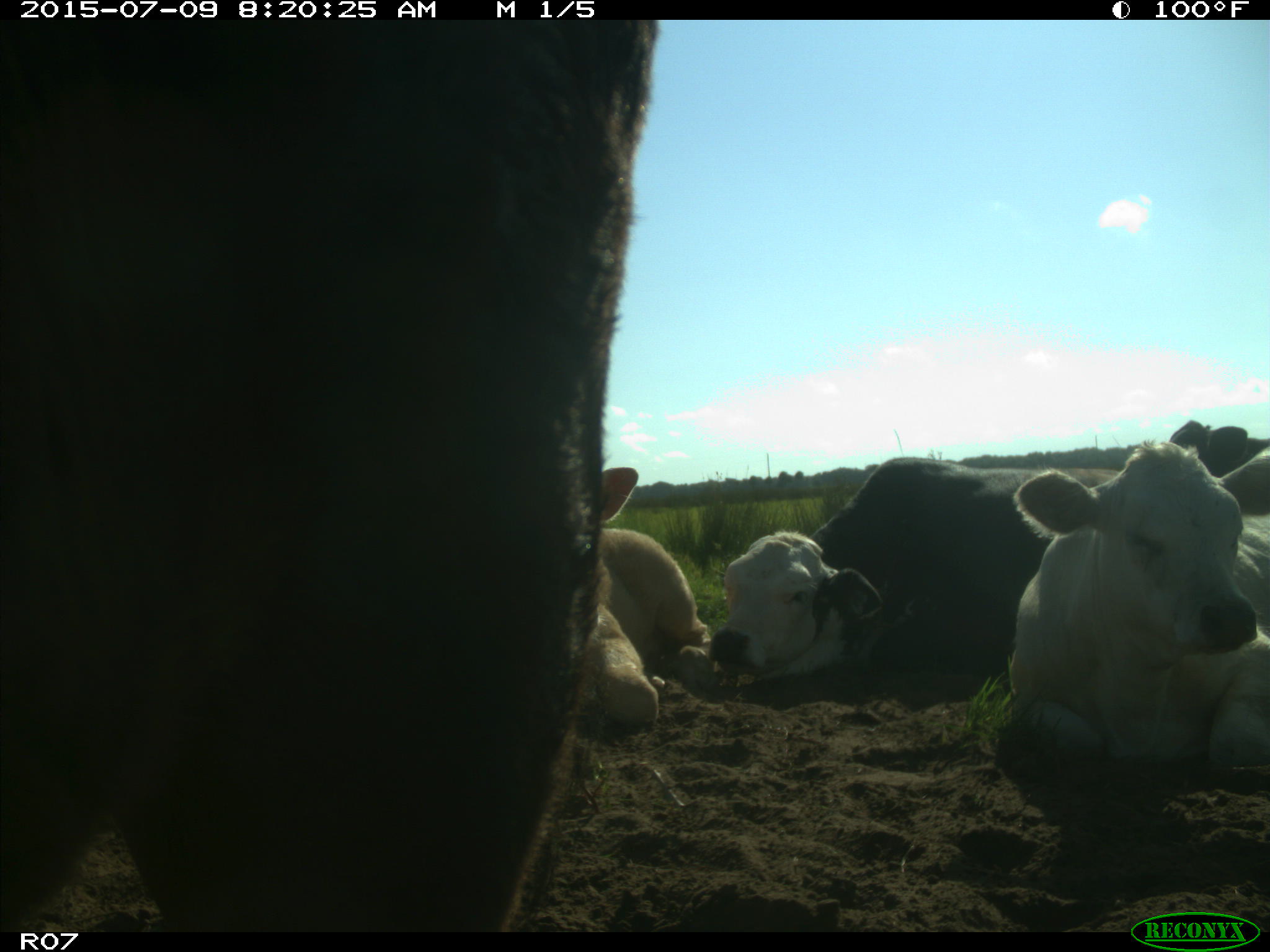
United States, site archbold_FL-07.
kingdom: Animalia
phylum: Chordata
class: Mammalia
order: Artiodactyla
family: Bovidae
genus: Bos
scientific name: Bos taurus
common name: domestic cow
Bos taurus (domestic cow).